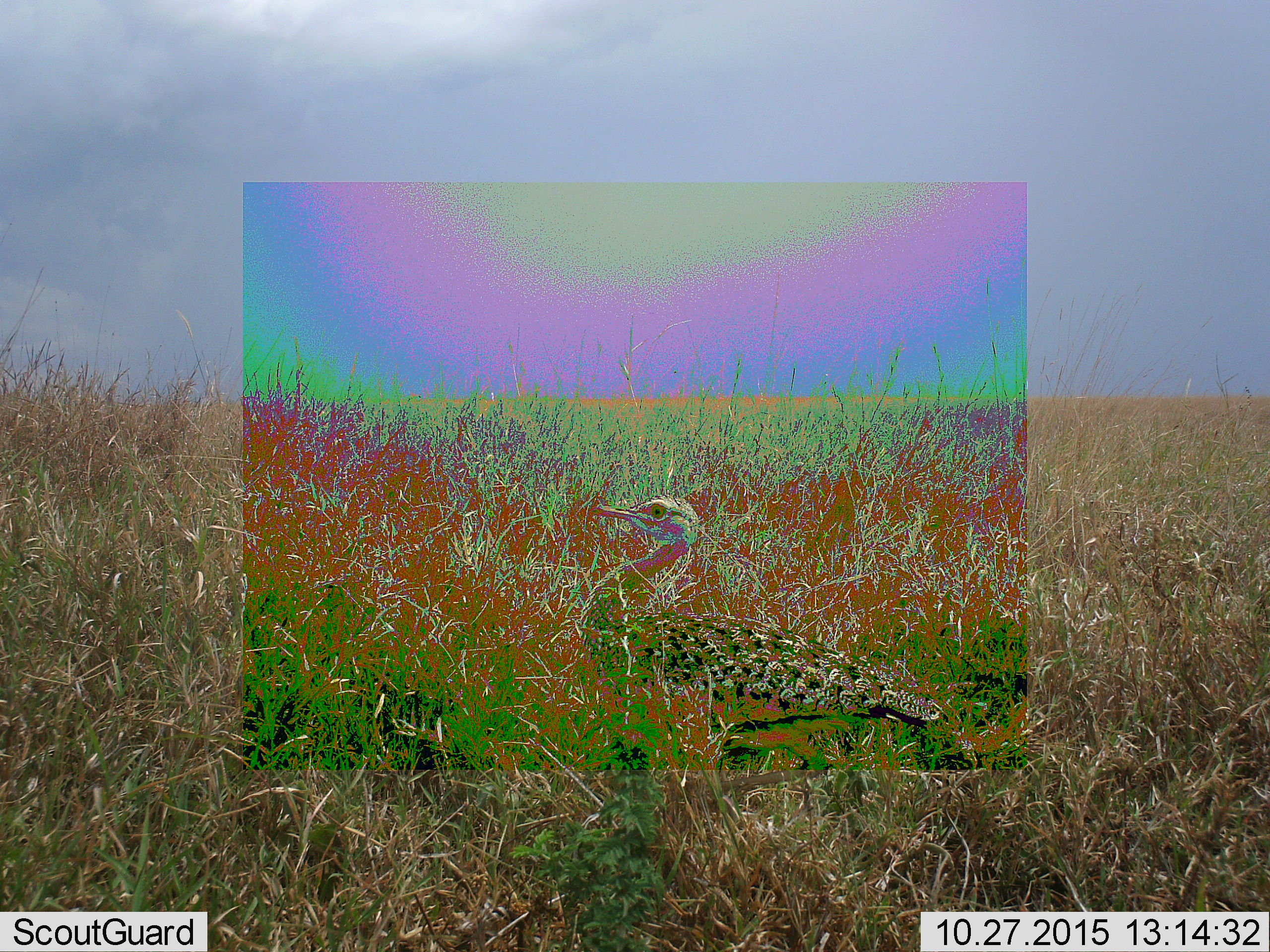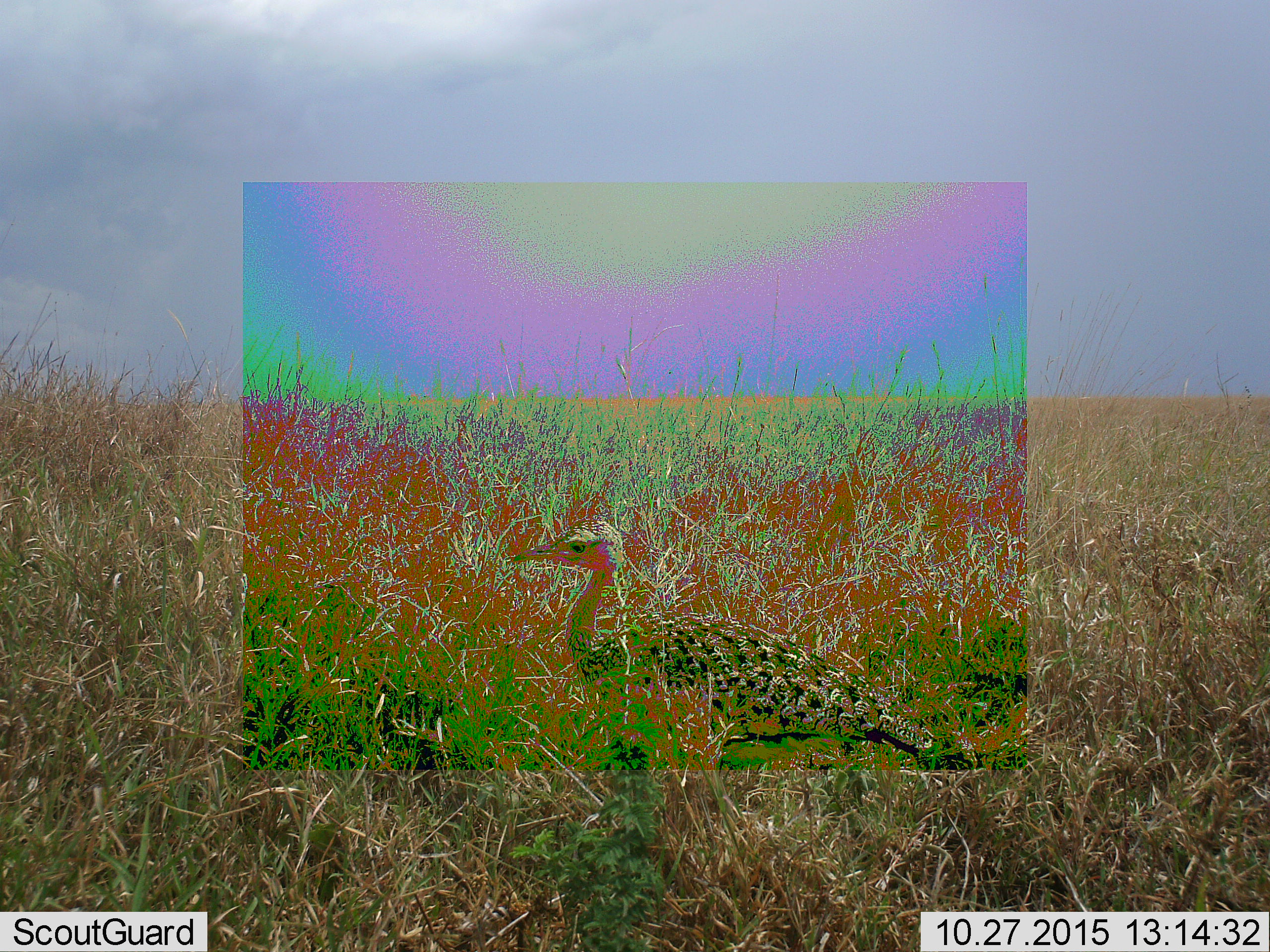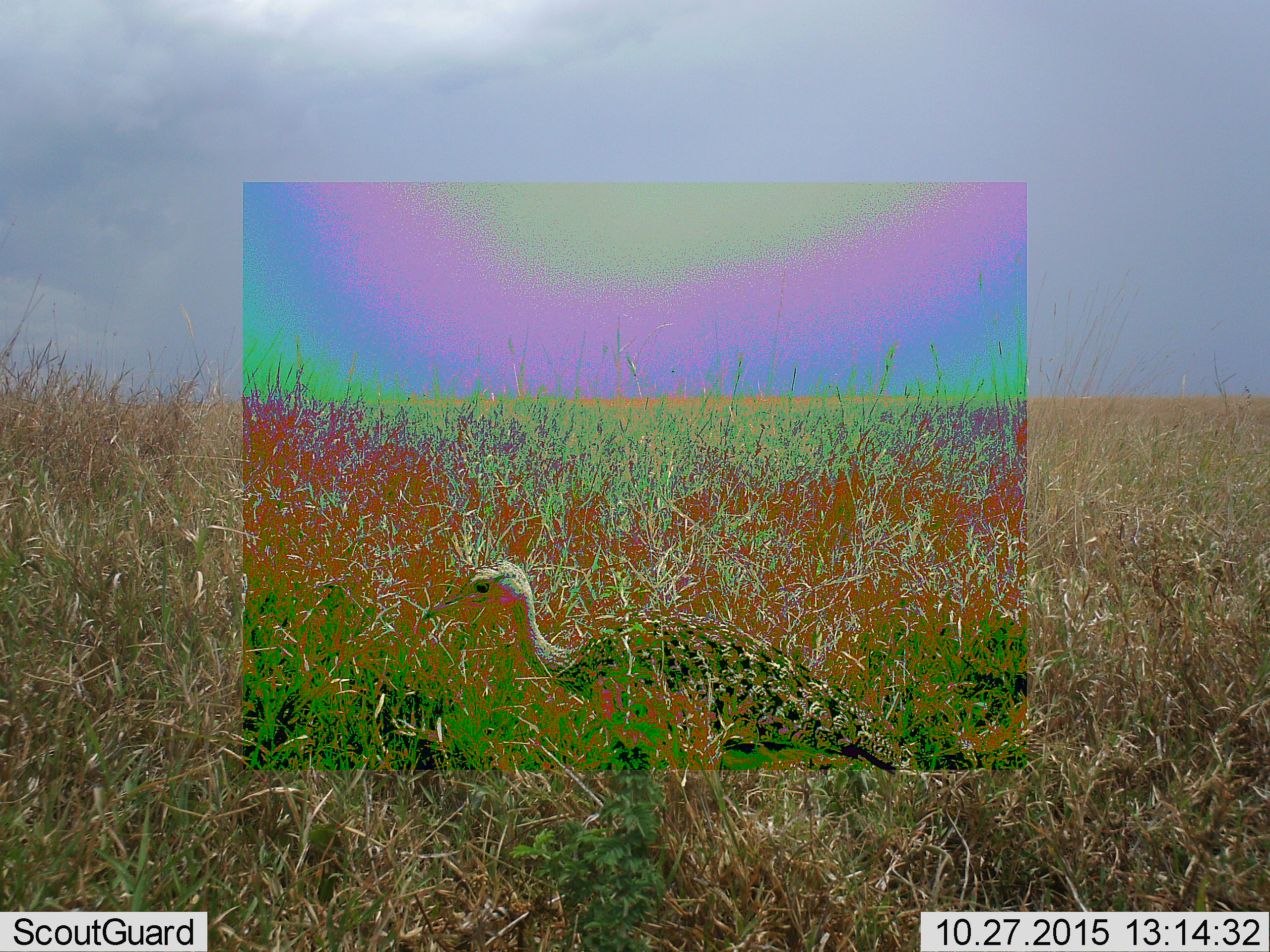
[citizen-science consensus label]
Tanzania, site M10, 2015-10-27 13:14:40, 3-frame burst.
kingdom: Animalia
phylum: Chordata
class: Aves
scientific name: Aves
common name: bird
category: otherbird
Otherbird (bird) (Aves), count 1. Behavior (volunteer vote fractions): standing 50%, resting 0%, moving 50%, interacting 0%. Young present (vote fraction): 0%. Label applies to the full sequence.